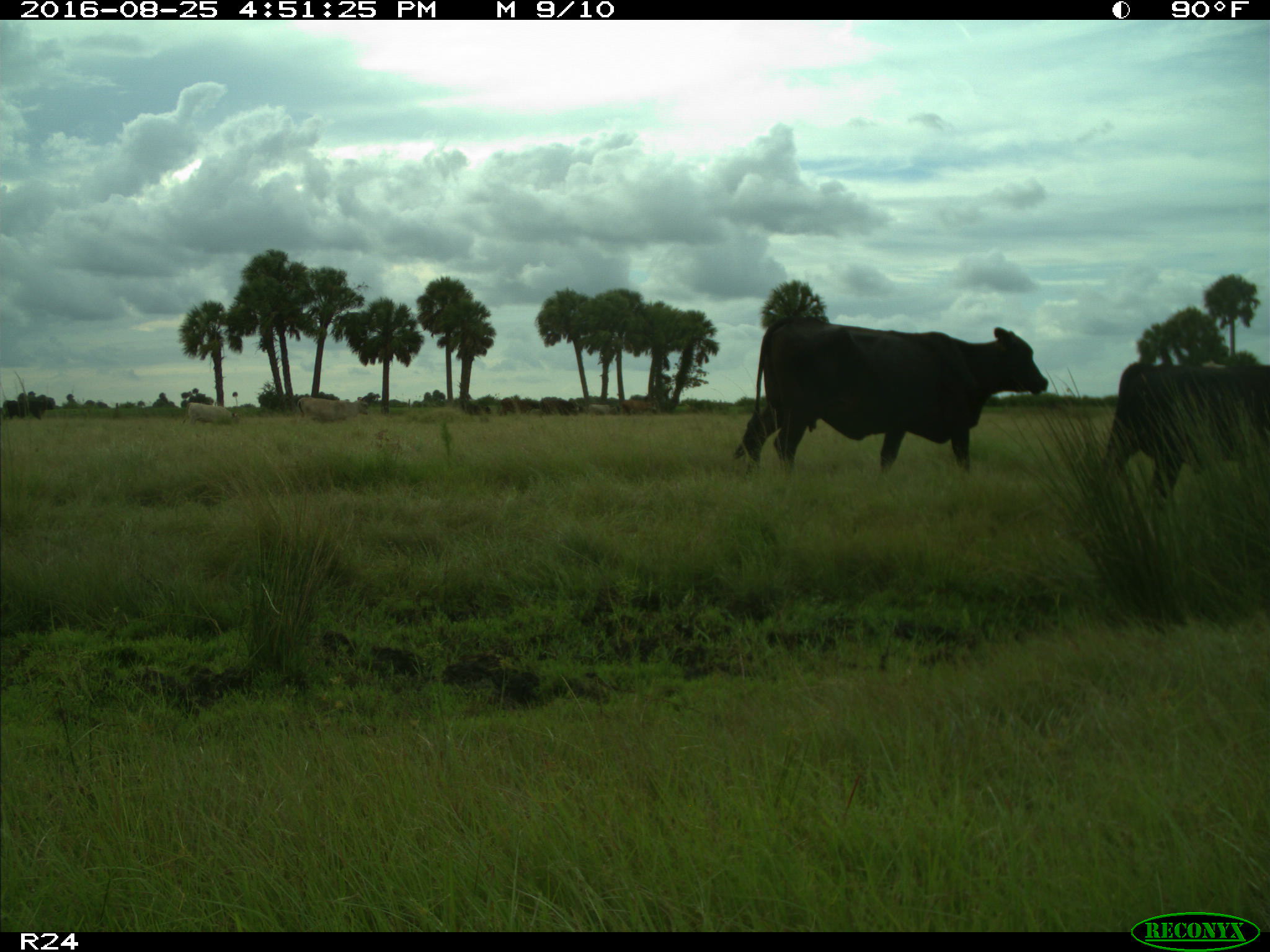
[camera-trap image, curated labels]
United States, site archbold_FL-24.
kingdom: Animalia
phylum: Chordata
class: Mammalia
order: Artiodactyla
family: Bovidae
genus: Bos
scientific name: Bos taurus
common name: domestic cow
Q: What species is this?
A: Bos taurus (domestic cow).